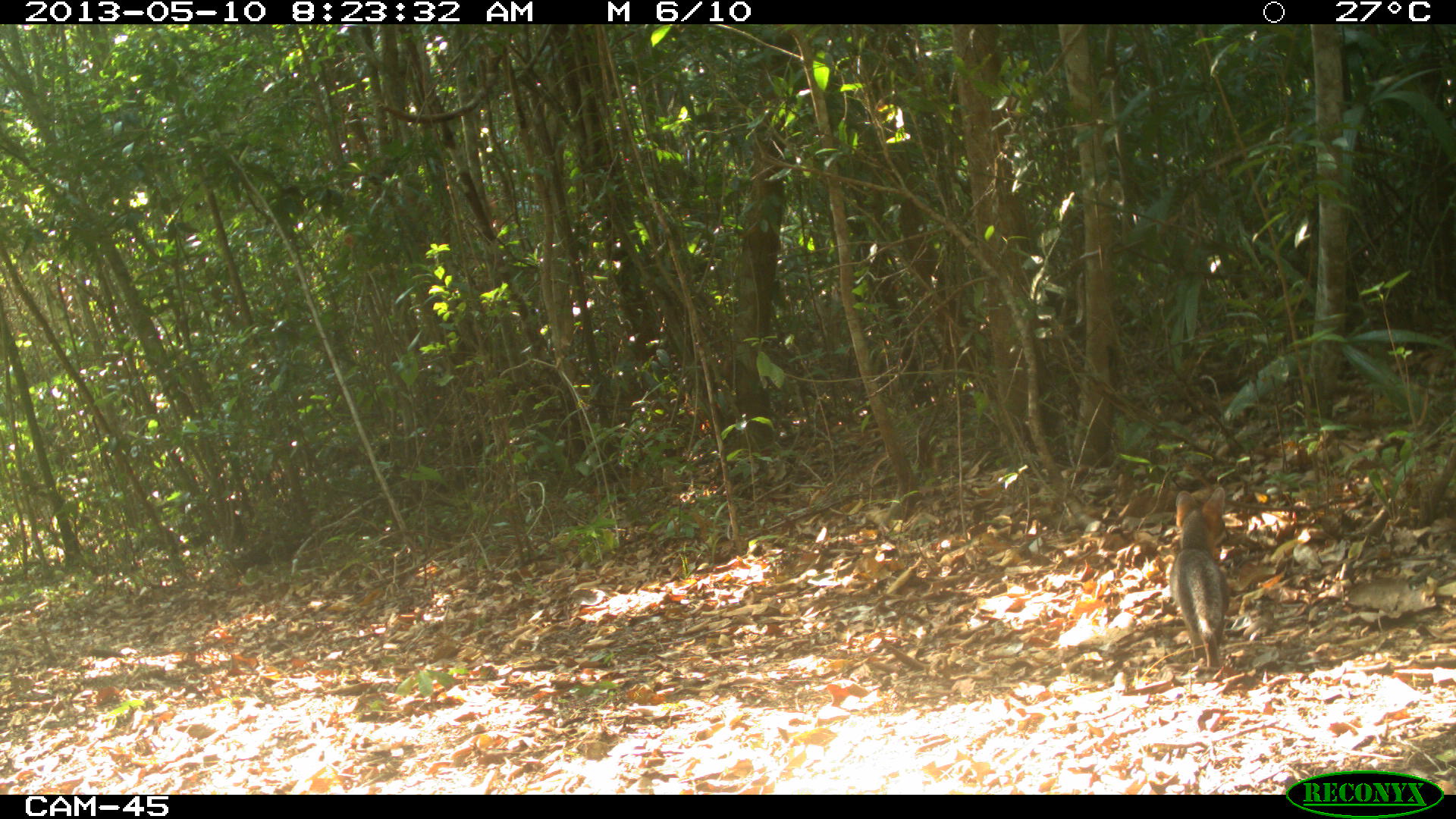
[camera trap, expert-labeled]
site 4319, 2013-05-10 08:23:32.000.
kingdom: Animalia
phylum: Chordata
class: Mammalia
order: Carnivora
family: Canidae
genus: Urocyon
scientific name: Urocyon cinereoargenteus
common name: gray fox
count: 1